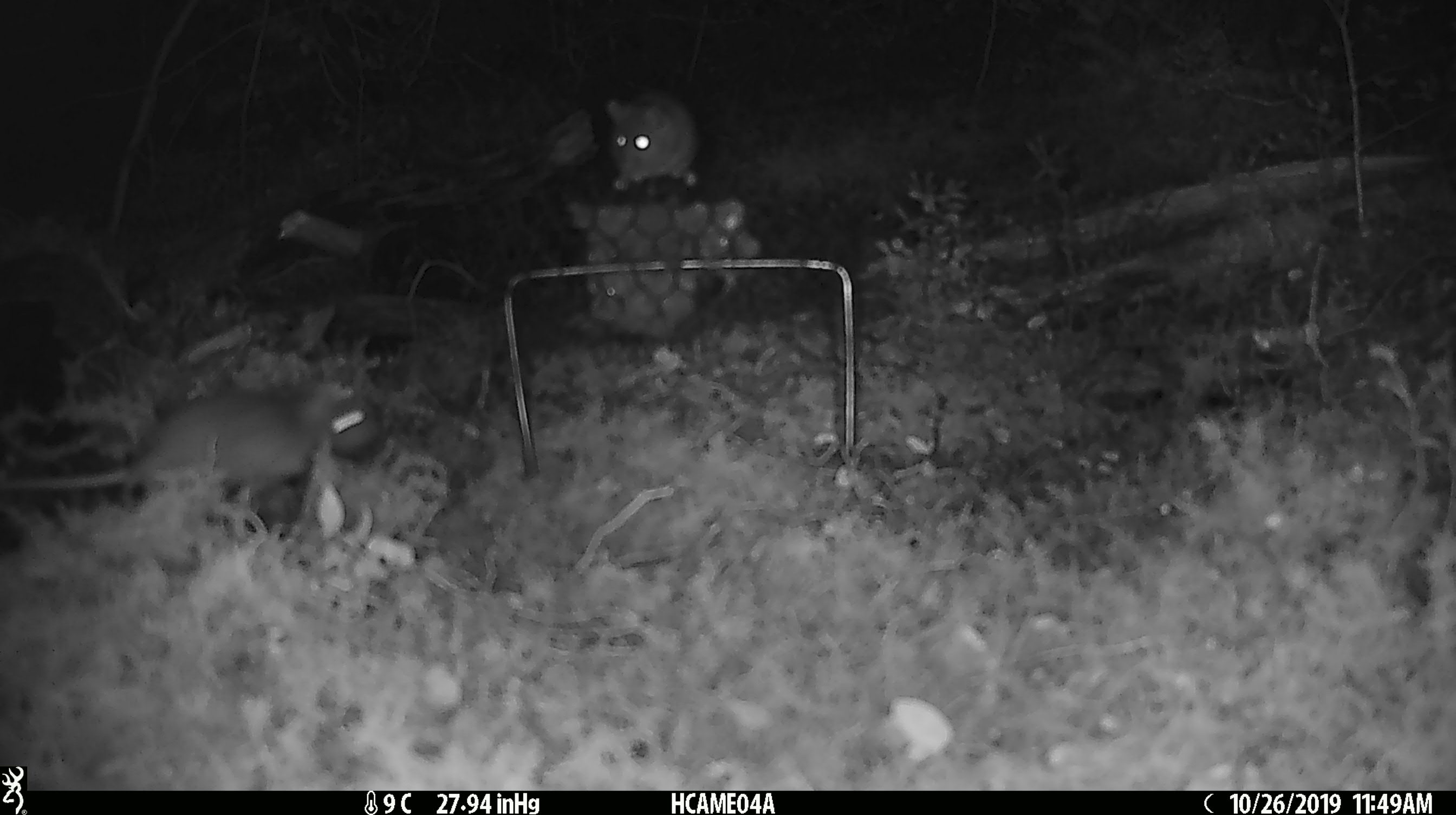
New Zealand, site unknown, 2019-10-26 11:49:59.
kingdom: Animalia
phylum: Chordata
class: Mammalia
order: Rodentia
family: Muridae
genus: Mus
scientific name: Mus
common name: mouse